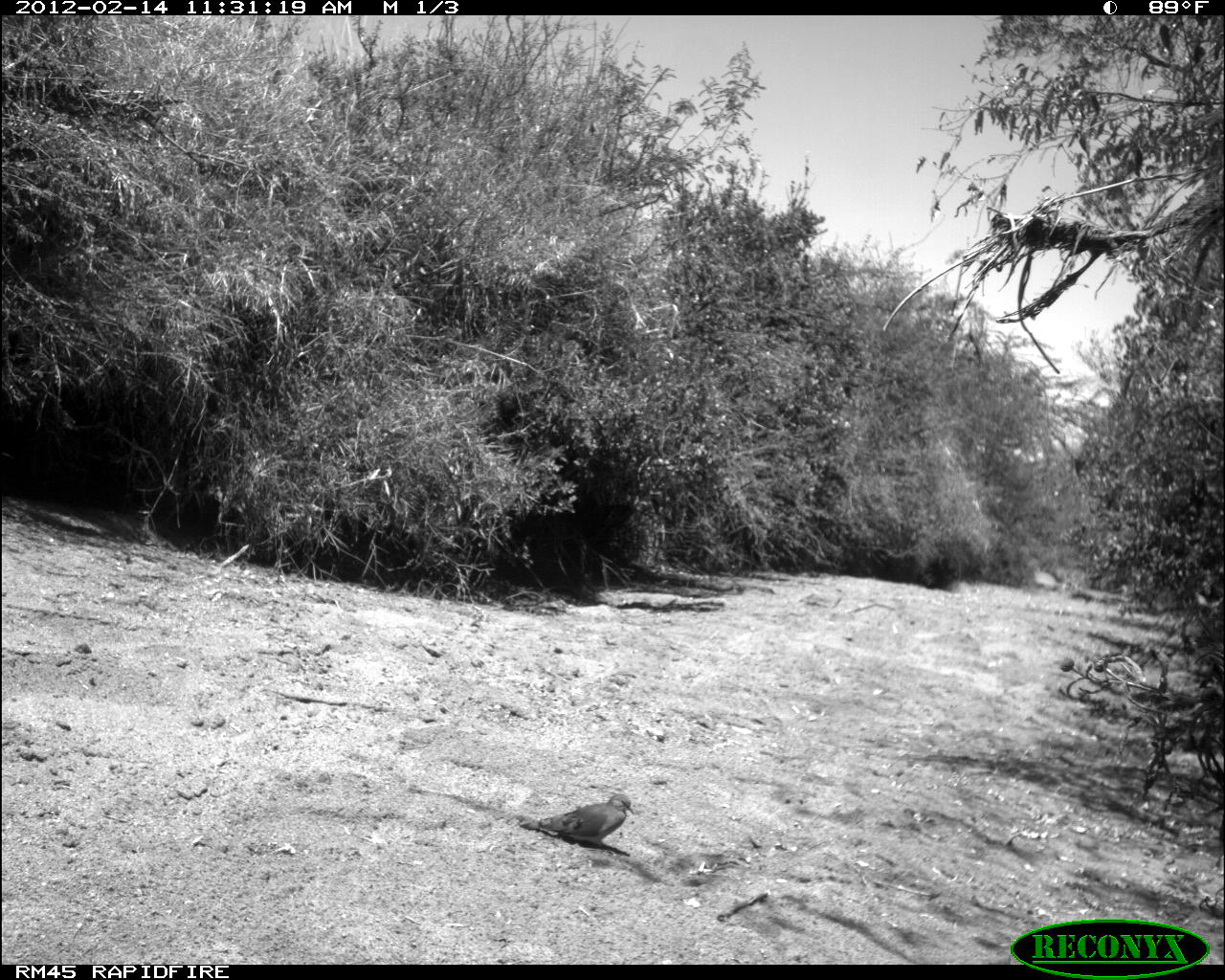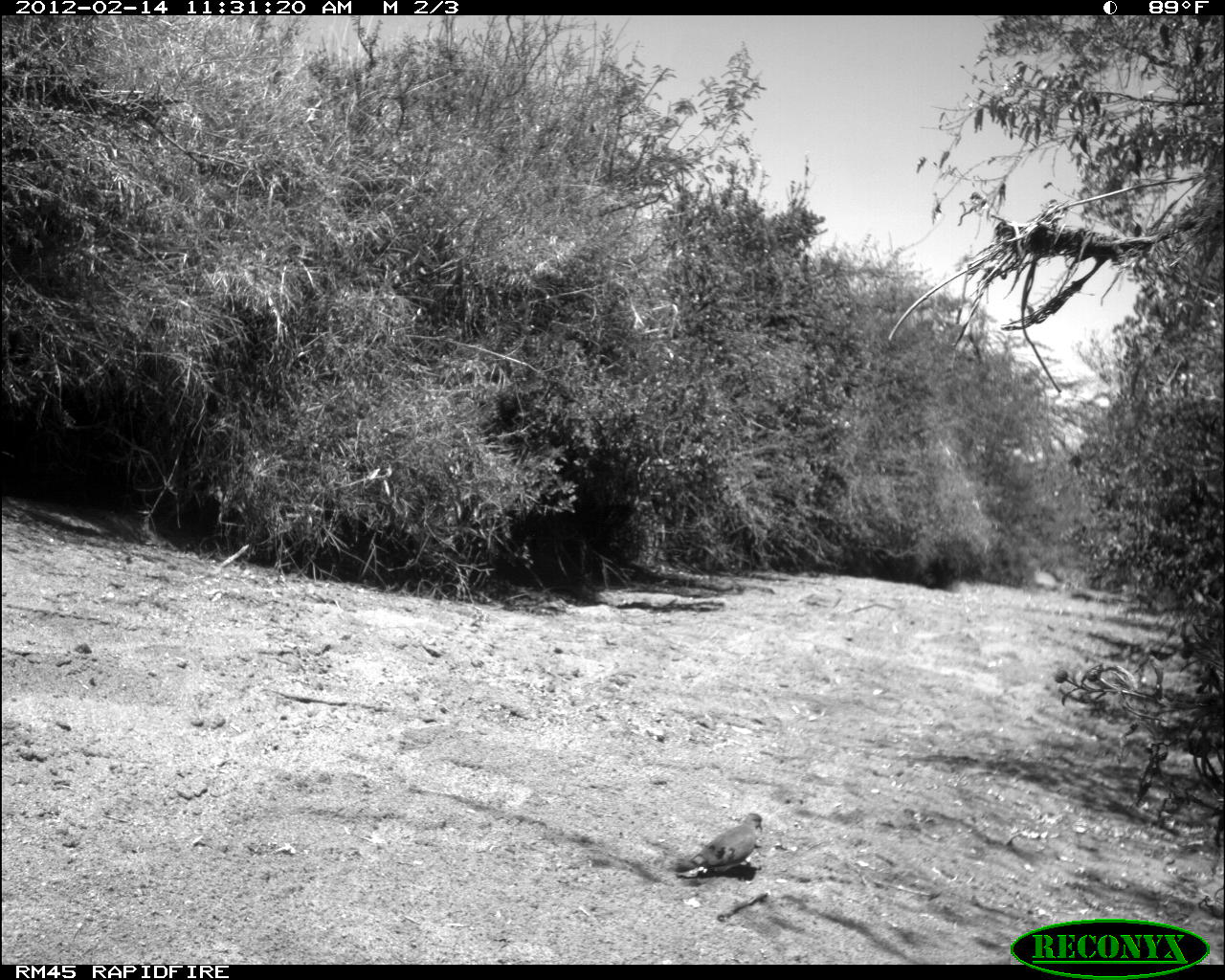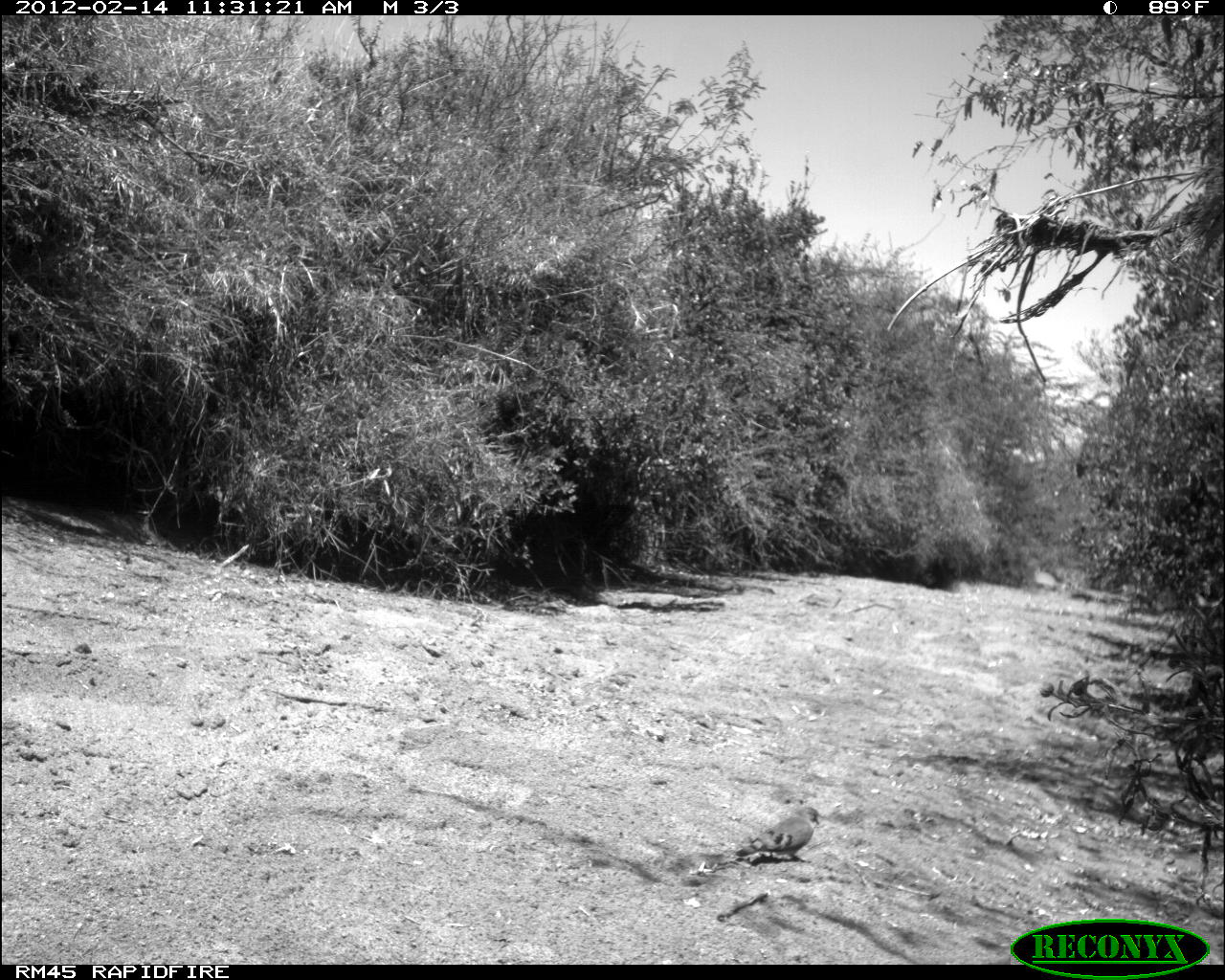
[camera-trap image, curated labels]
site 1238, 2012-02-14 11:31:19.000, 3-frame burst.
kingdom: Animalia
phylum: Chordata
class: Aves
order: Columbiformes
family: Columbidae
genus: Turtur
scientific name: Turtur chalcospilos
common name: emerald-spotted wood dove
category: turtur calcospilos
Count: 1.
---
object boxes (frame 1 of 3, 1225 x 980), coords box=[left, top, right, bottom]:
turtur calcospilos: box=[519, 790, 639, 851]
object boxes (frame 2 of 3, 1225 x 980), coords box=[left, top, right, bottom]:
turtur calcospilos: box=[666, 812, 768, 873]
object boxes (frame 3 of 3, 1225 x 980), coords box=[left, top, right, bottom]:
turtur calcospilos: box=[728, 806, 829, 865]